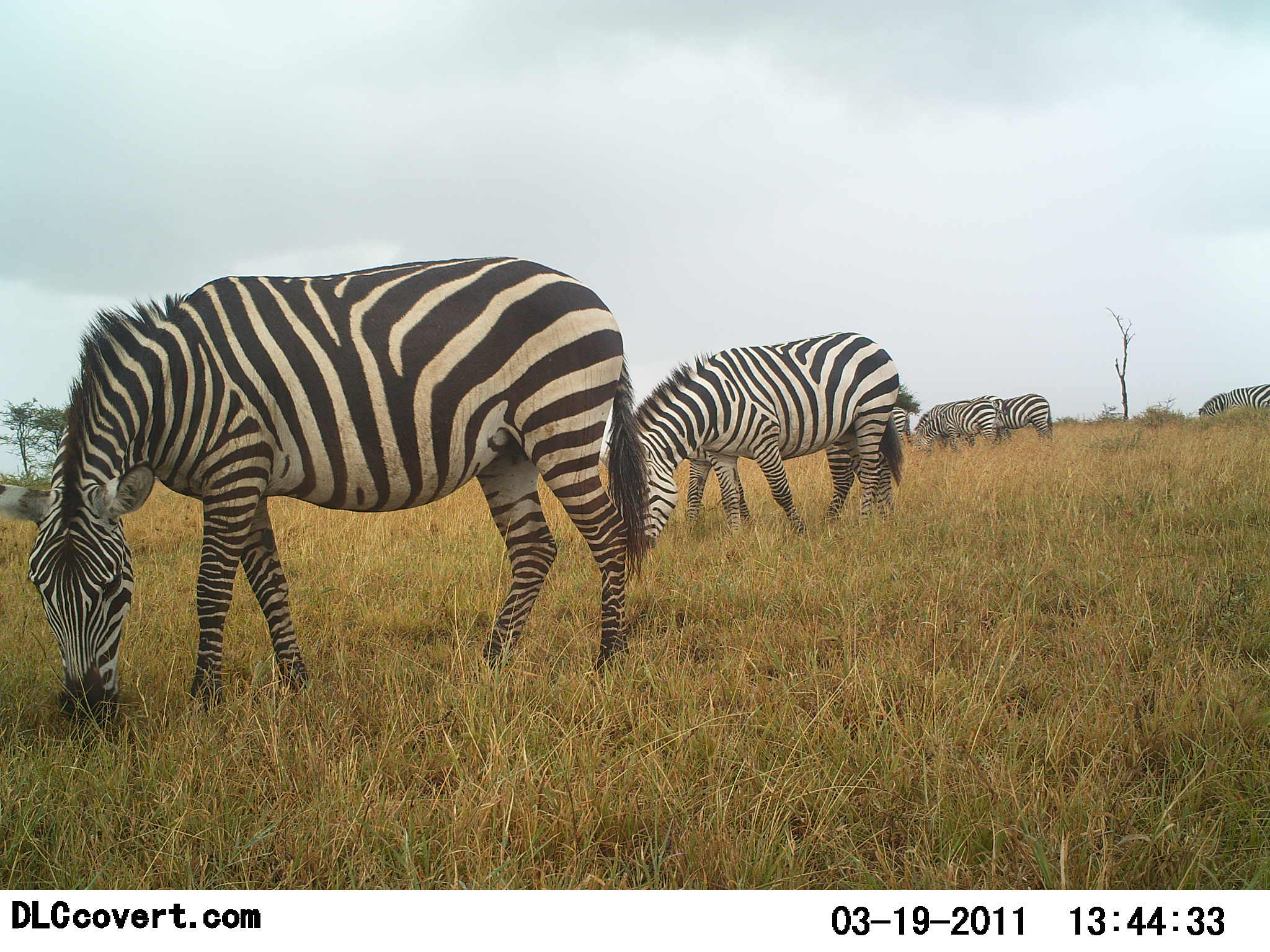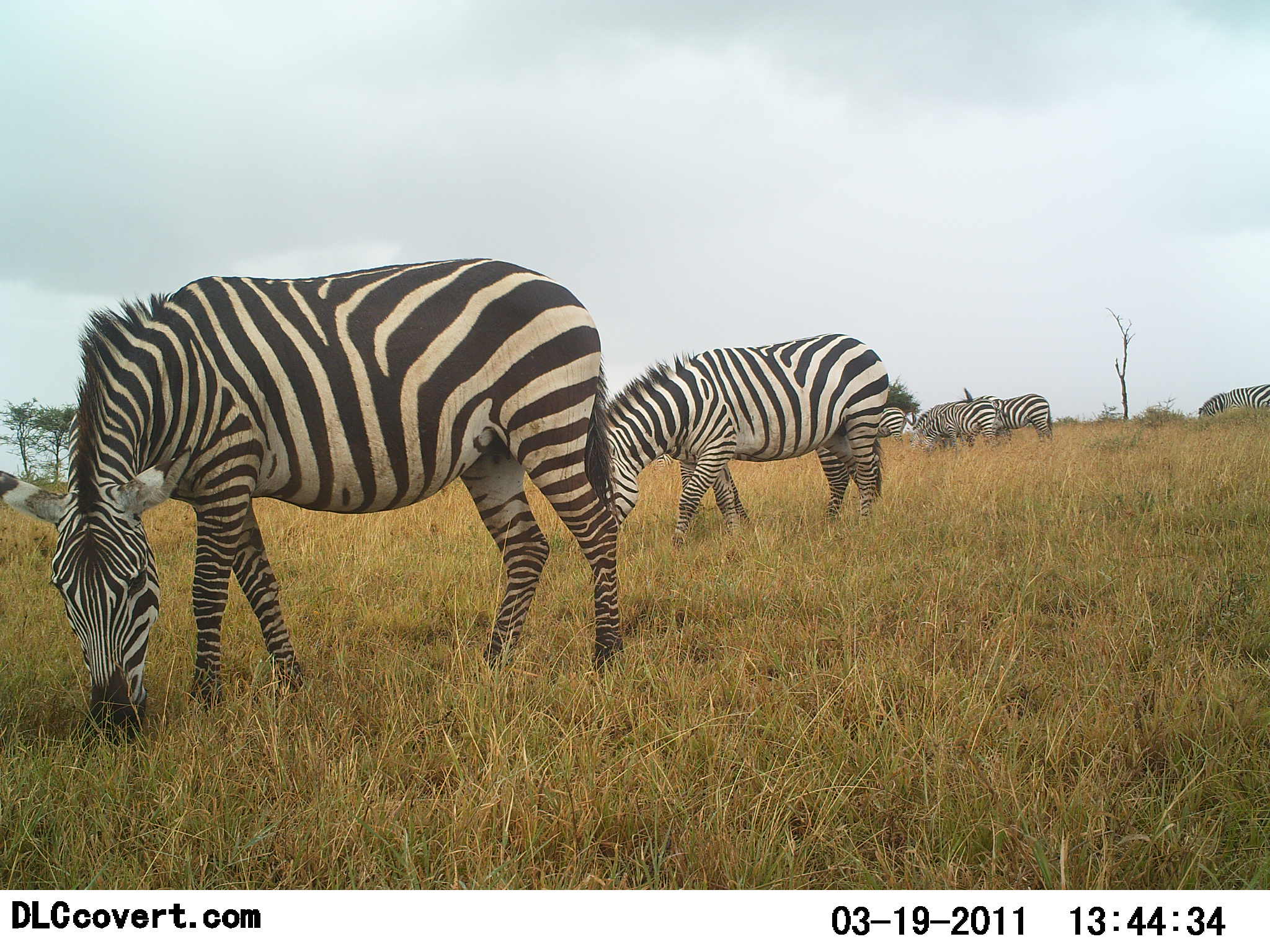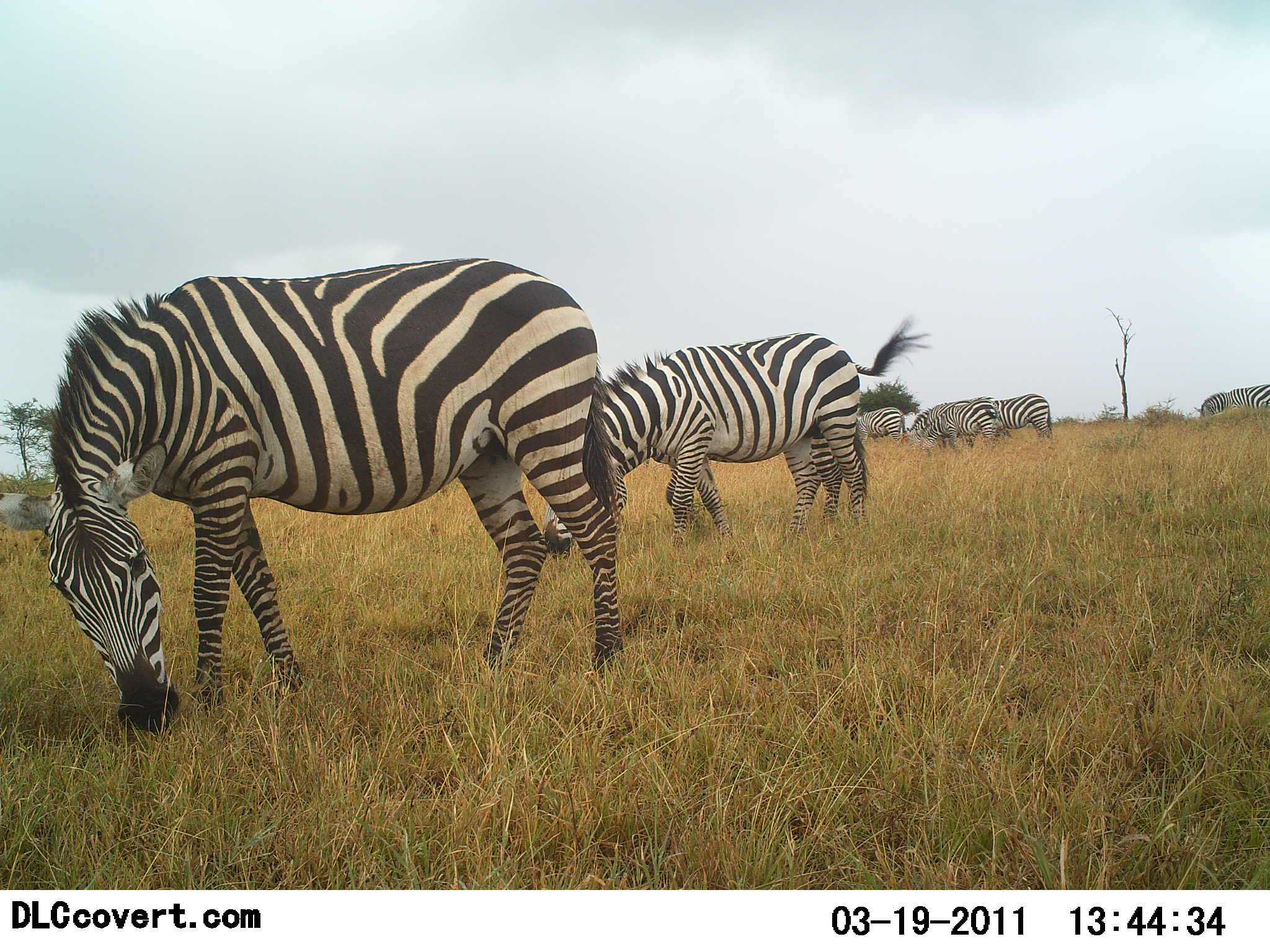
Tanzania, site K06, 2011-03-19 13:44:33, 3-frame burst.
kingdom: Animalia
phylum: Chordata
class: Mammalia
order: Perissodactyla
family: Equidae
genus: Equus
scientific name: Equus quagga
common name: plains zebra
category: zebra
Zebra (plains zebra) (Equus quagga), count 6. Behavior (volunteer vote fractions): standing 36%, resting 0%, moving 18%, interacting 0%. Young present (vote fraction): 0%. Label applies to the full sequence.